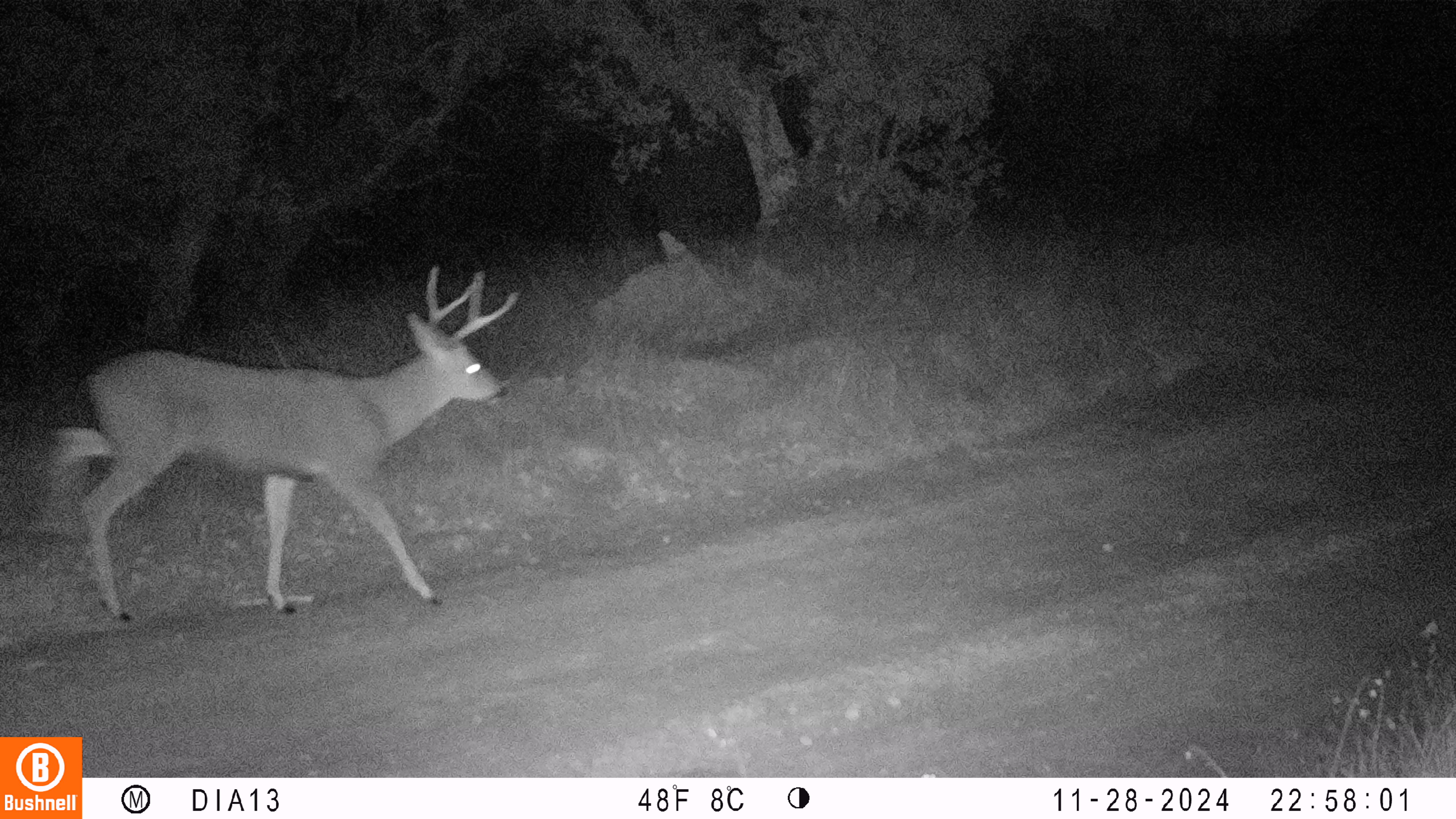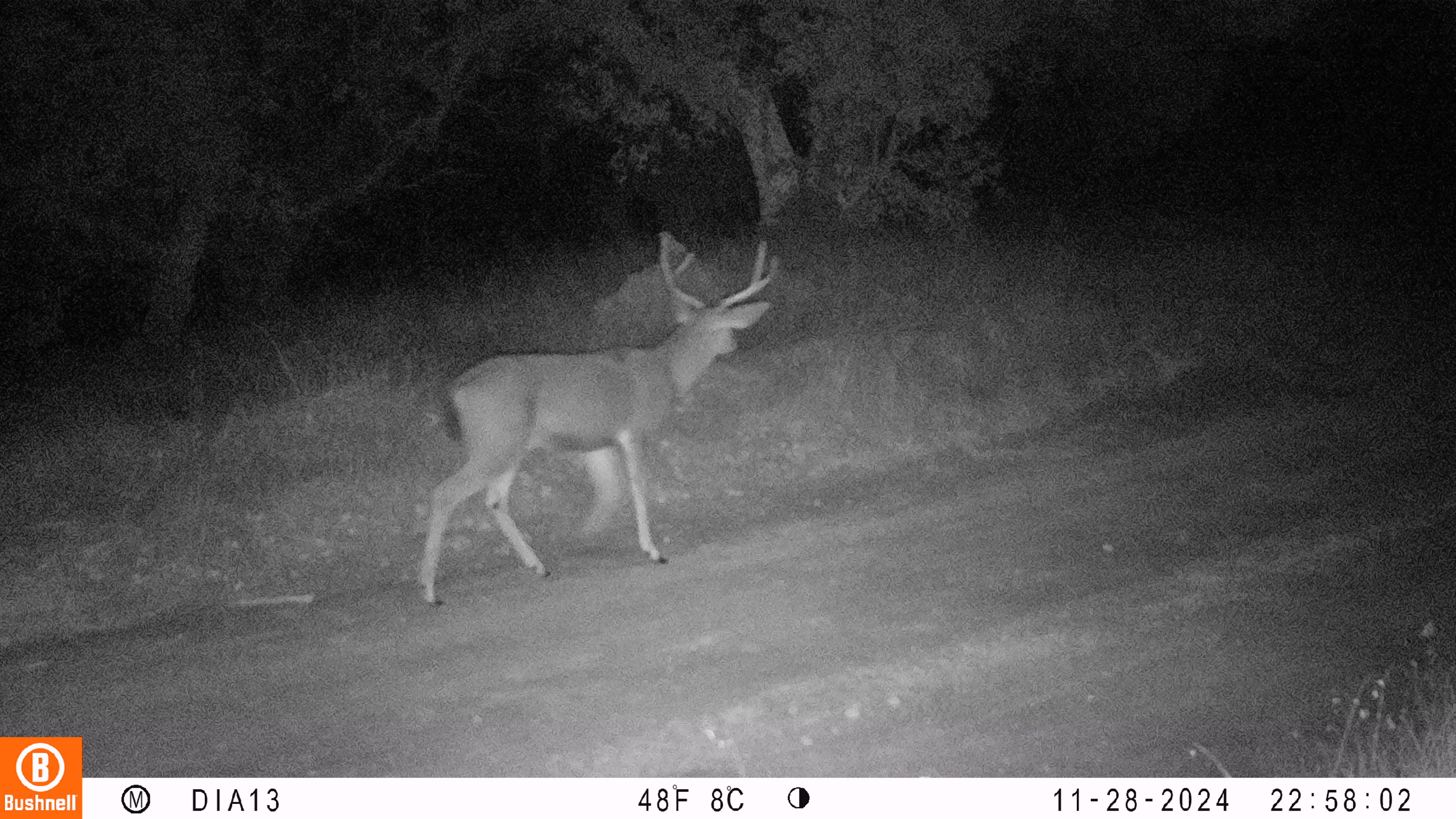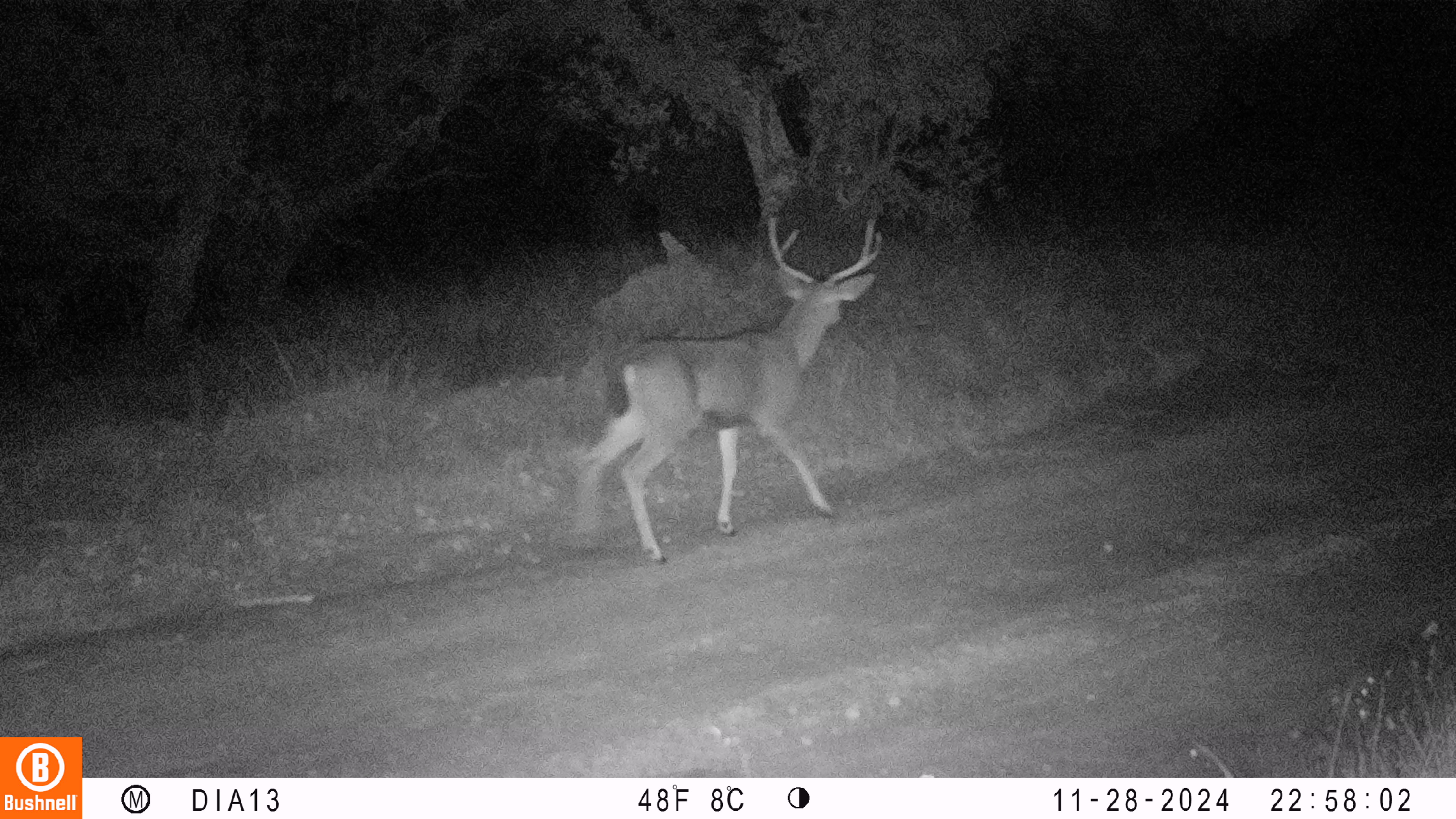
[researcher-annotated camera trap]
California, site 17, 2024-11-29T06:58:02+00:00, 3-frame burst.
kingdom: Animalia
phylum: Chordata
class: Mammalia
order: Artiodactyla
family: Cervidae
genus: Odocoileus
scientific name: Odocoileus hemionus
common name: mule deer